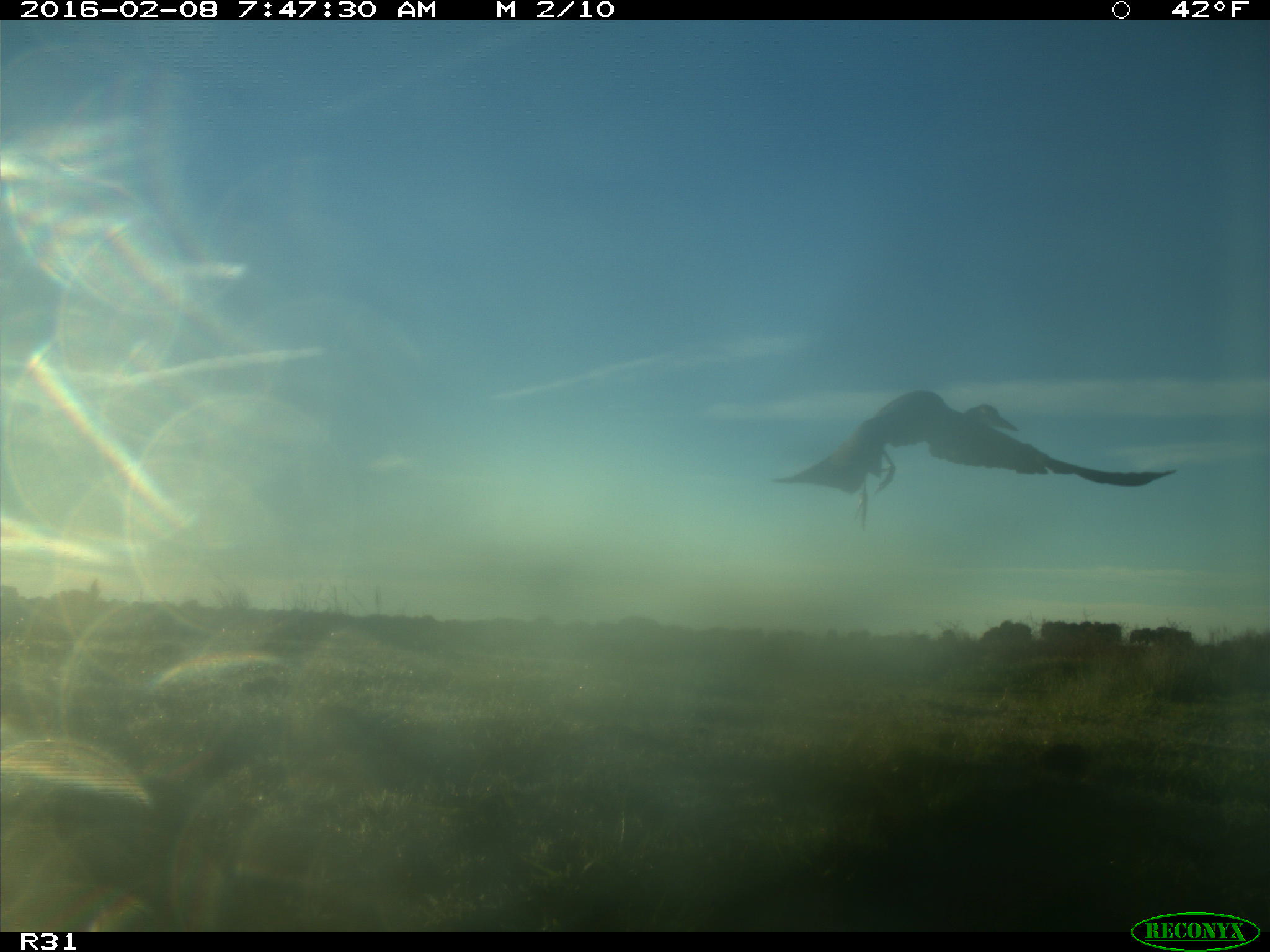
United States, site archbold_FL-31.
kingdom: Animalia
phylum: Chordata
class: Aves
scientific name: Aves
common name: birds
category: unidentified bird